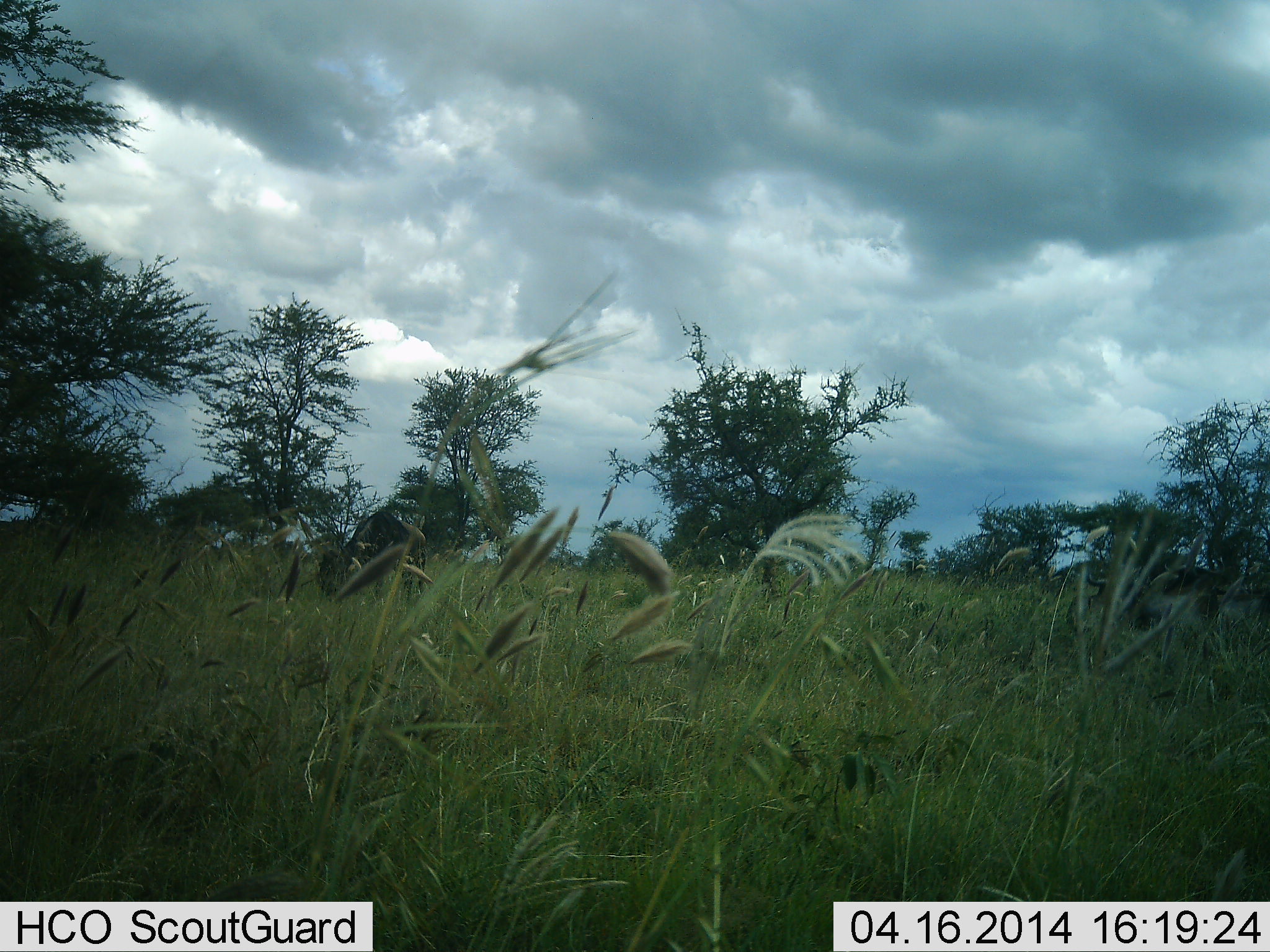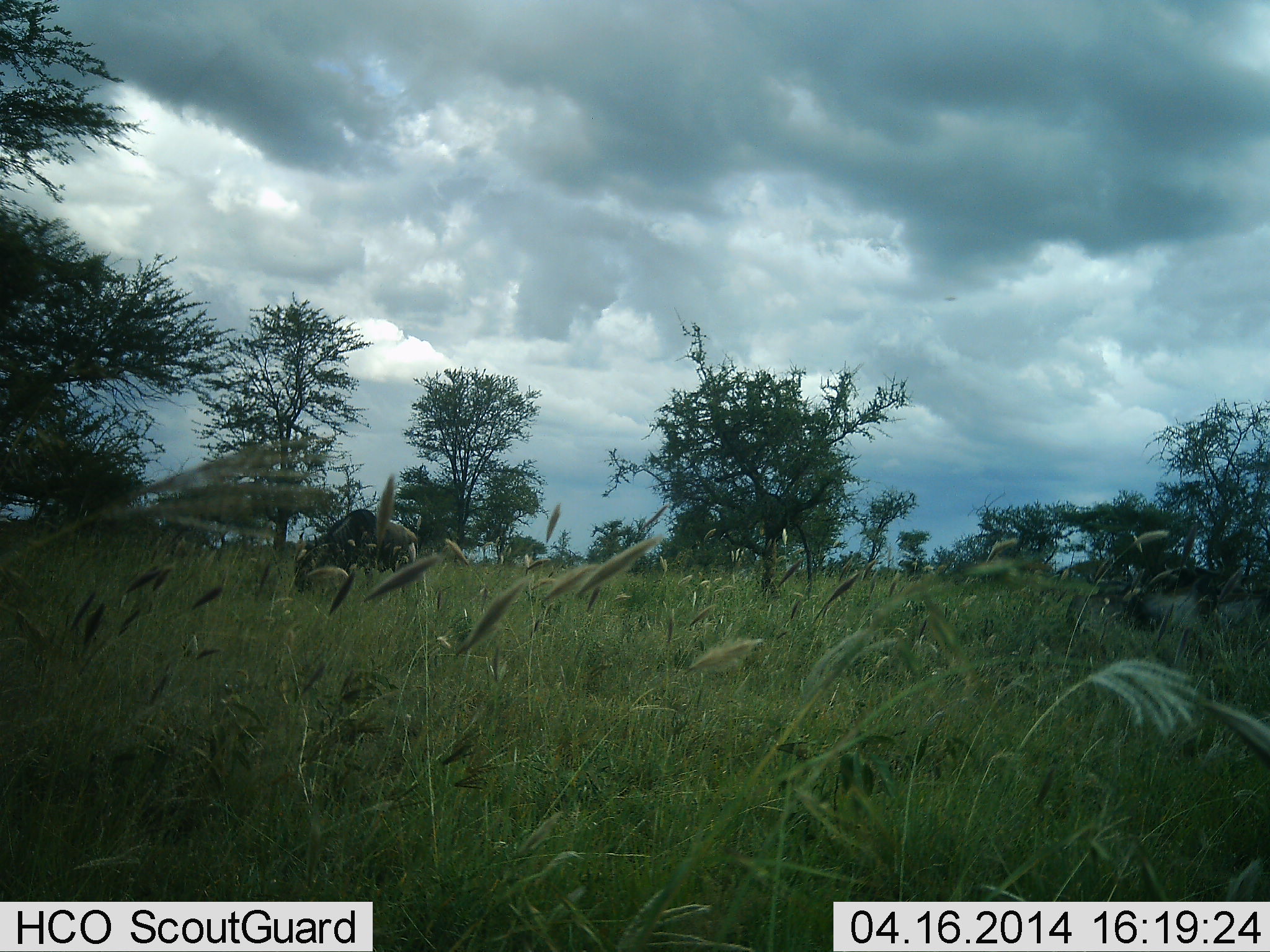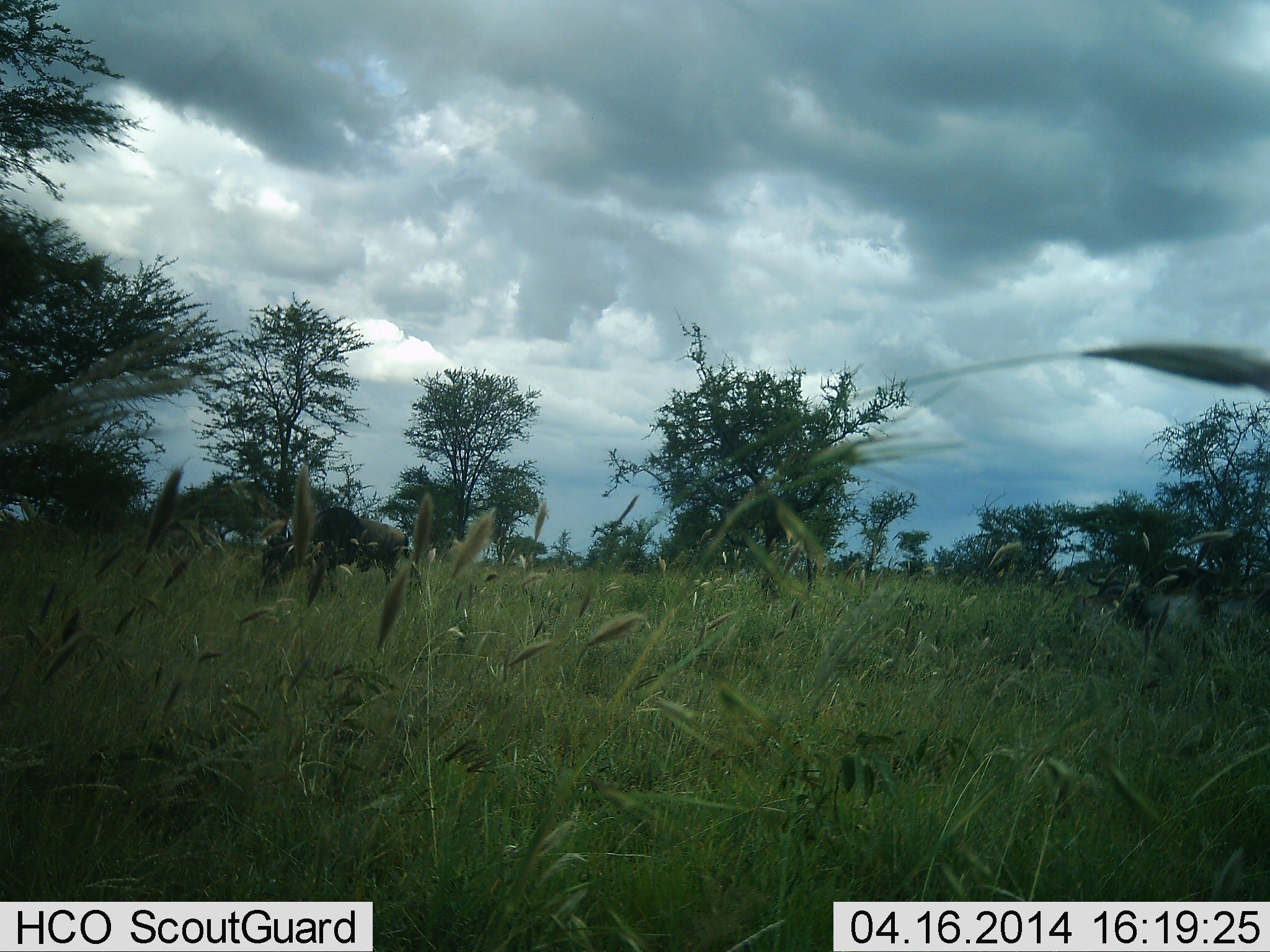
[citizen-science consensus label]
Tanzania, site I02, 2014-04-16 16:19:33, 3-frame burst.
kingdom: Animalia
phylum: Chordata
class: Mammalia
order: Artiodactyla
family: Bovidae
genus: Connochaetes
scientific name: Connochaetes taurinus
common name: blue wildebeest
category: wildebeest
Wildebeest (blue wildebeest) (Connochaetes taurinus), count 1. Behavior (volunteer vote fractions): standing 0%, resting 0%, moving 30%, interacting 0%. Young present (vote fraction): 0%. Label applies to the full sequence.